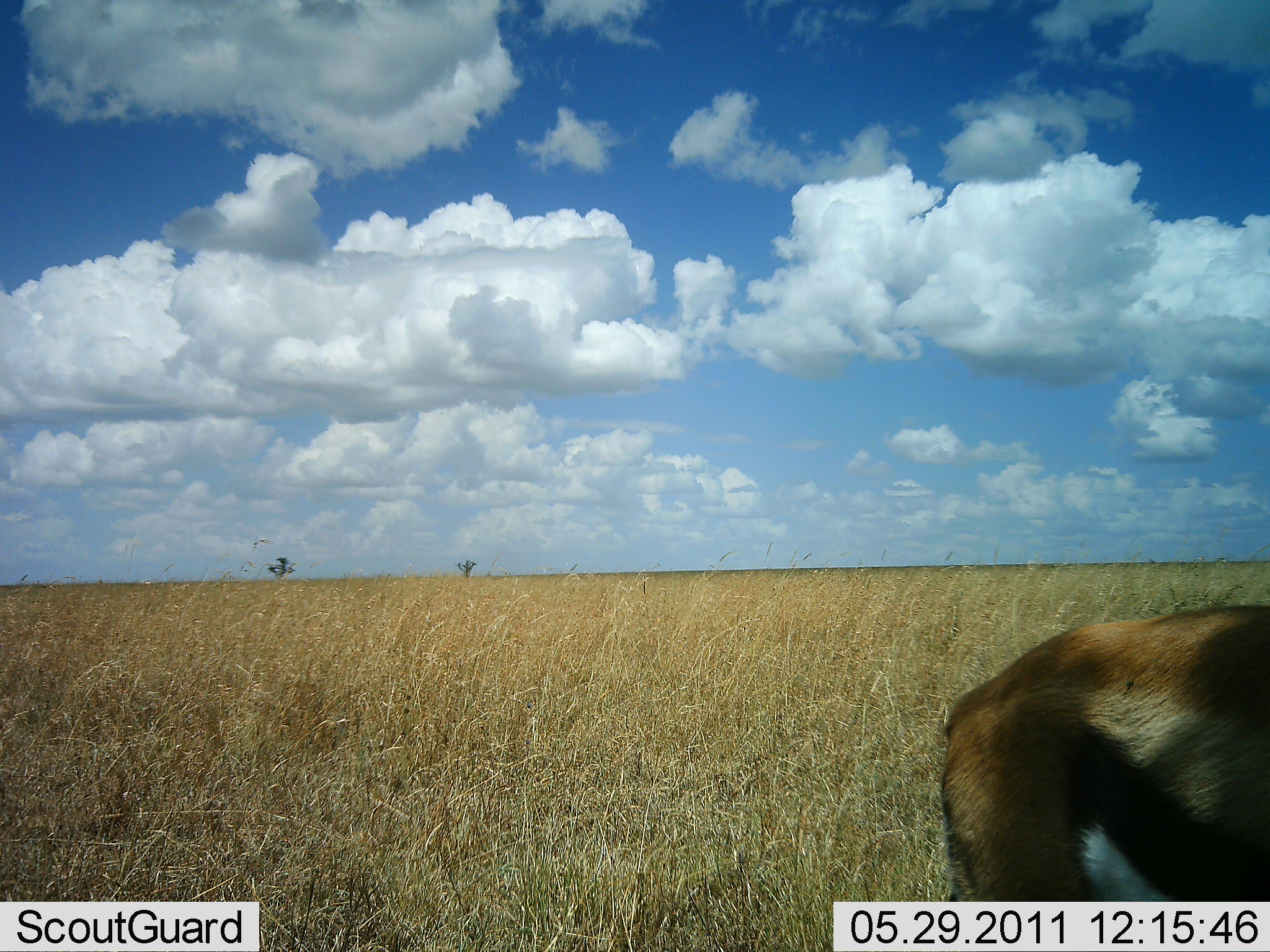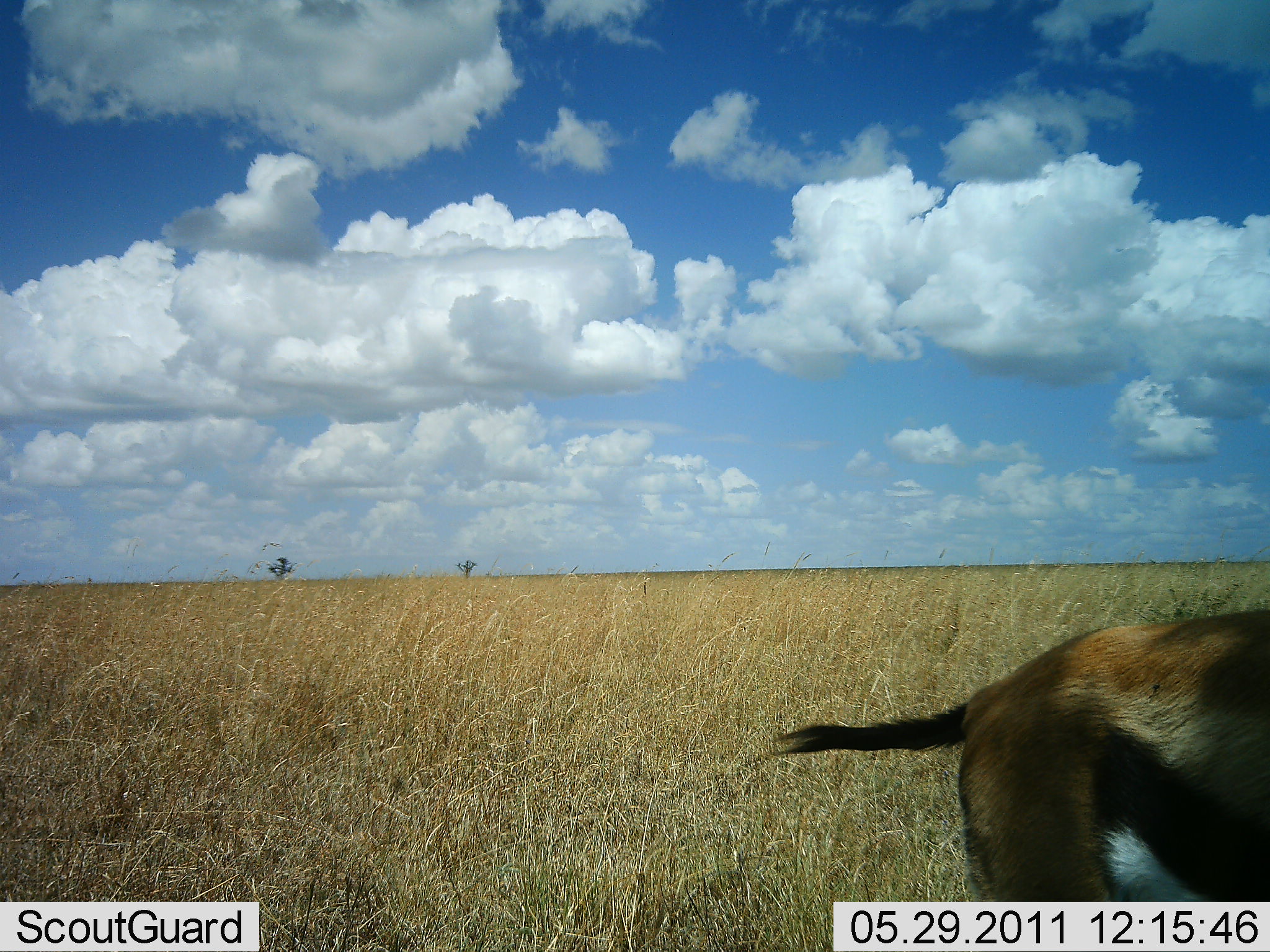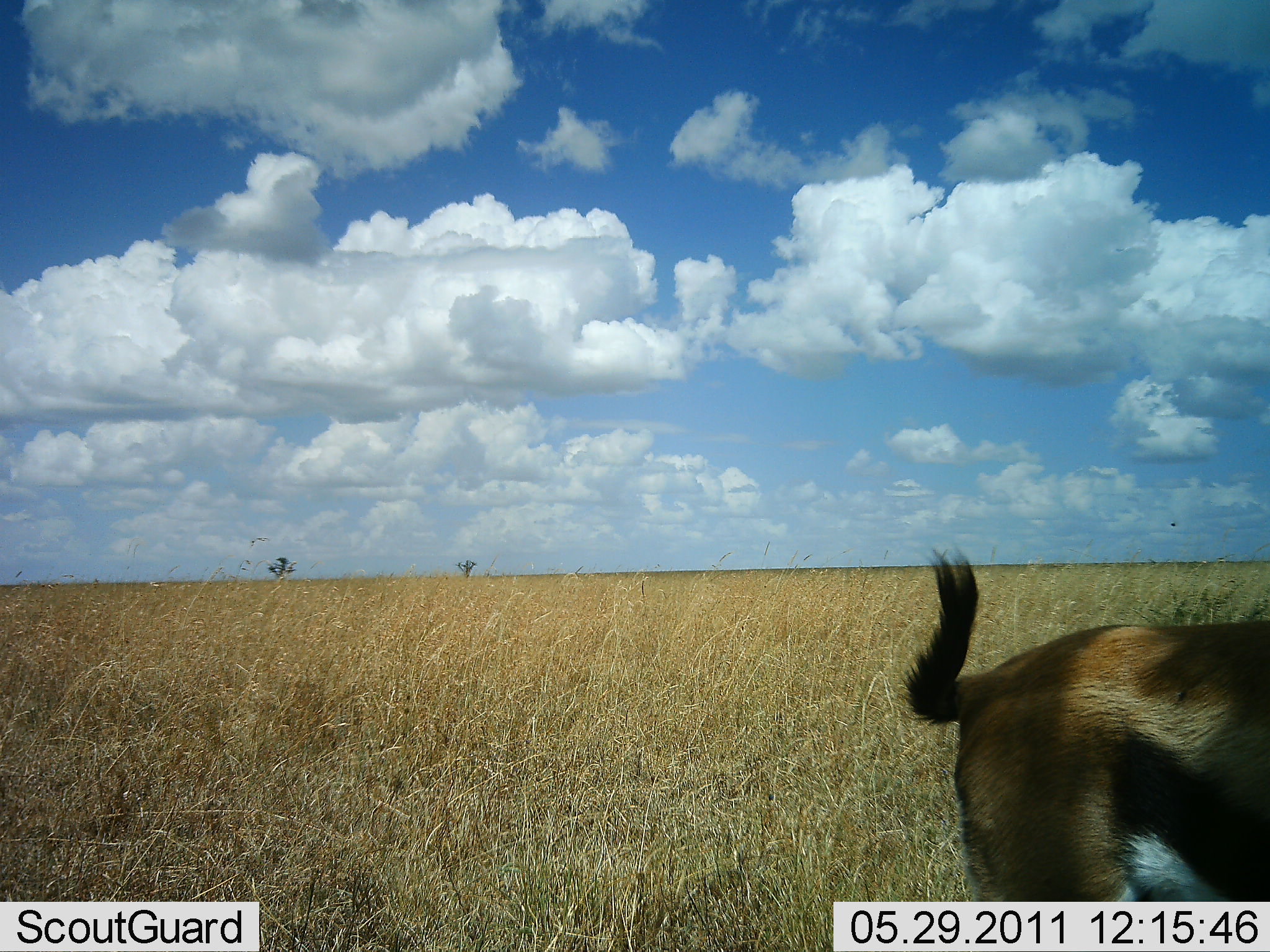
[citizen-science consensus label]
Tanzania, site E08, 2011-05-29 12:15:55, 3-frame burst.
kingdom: Animalia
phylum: Chordata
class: Mammalia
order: Artiodactyla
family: Bovidae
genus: Eudorcas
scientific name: Eudorcas thomsonii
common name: thomson's gazelle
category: gazellethomsons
Gazellethomsons (thomson's gazelle) (Eudorcas thomsonii), count 1. Behavior (volunteer vote fractions): standing 100%, resting 0%, moving 0%, interacting 0%. Young present (vote fraction): 0%. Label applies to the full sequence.